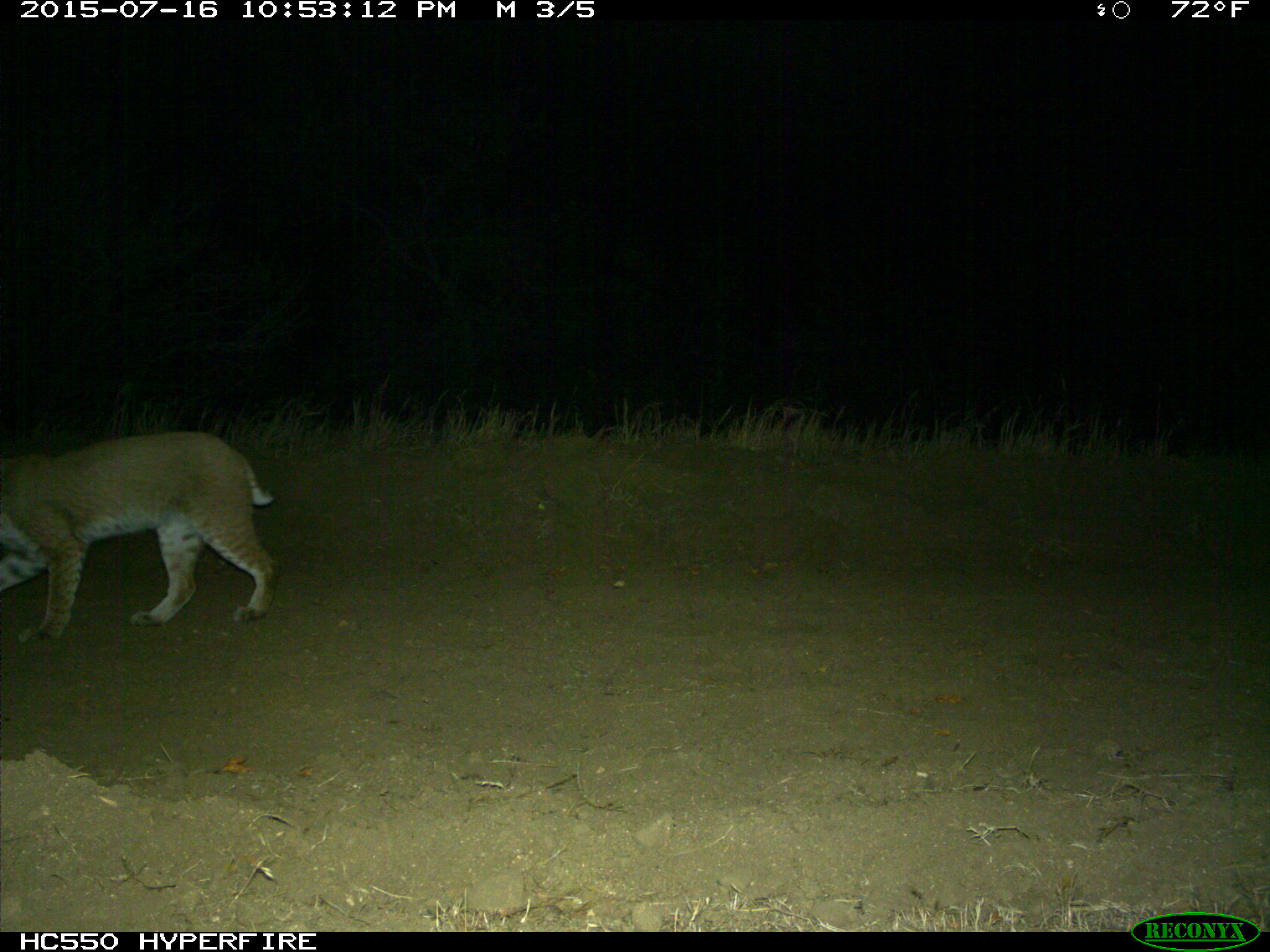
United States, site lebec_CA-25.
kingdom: Animalia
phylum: Chordata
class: Mammalia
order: Carnivora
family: Felidae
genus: Lynx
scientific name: Lynx rufus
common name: bobcat